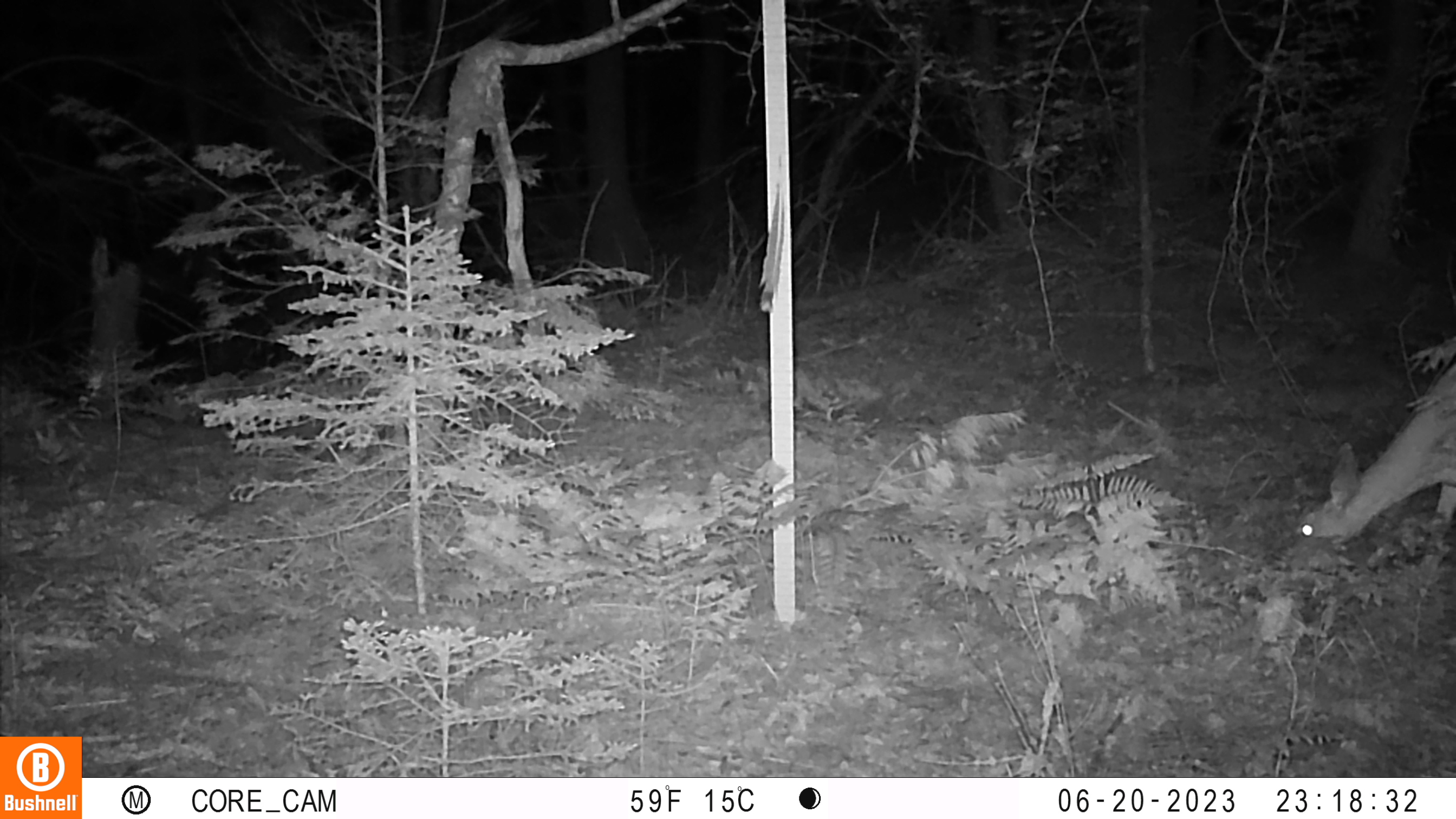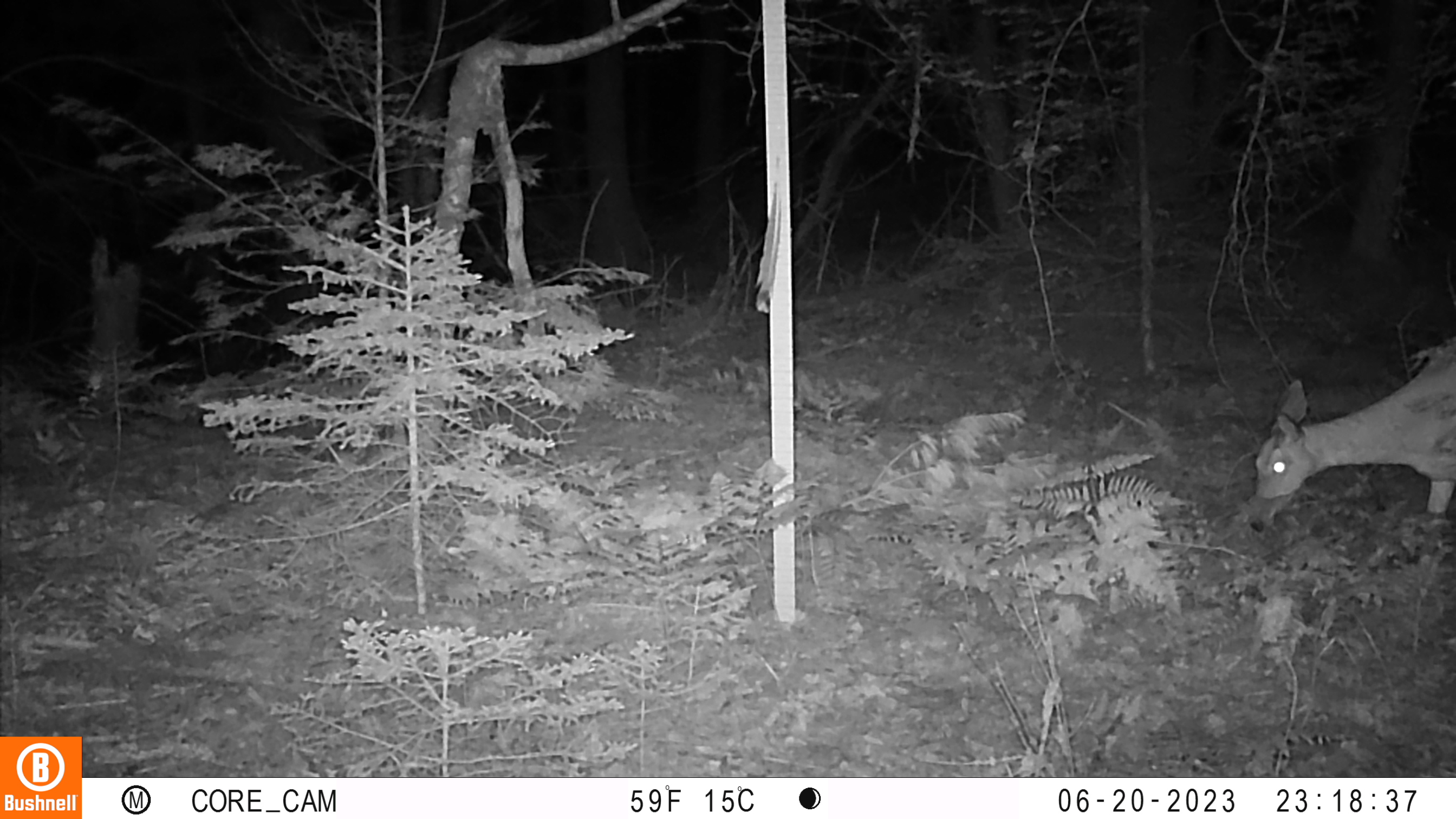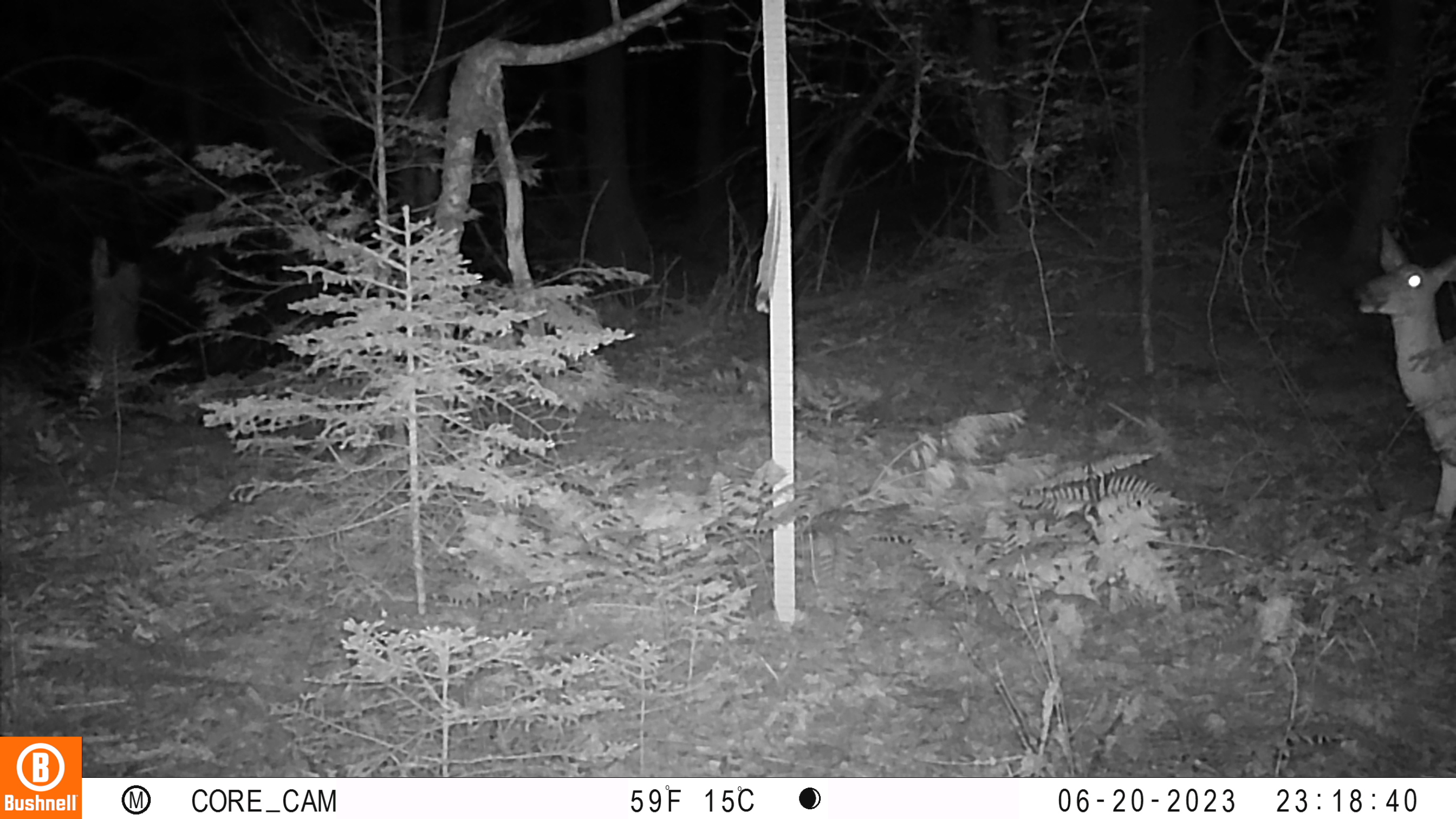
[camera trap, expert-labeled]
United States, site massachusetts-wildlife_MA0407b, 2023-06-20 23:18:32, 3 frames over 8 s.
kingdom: Animalia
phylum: Chordata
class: Mammalia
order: Artiodactyla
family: Cervidae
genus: Odocoileus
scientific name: Odocoileus virginianus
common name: white-tailed deer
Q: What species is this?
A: White-tailed deer (Odocoileus virginianus).